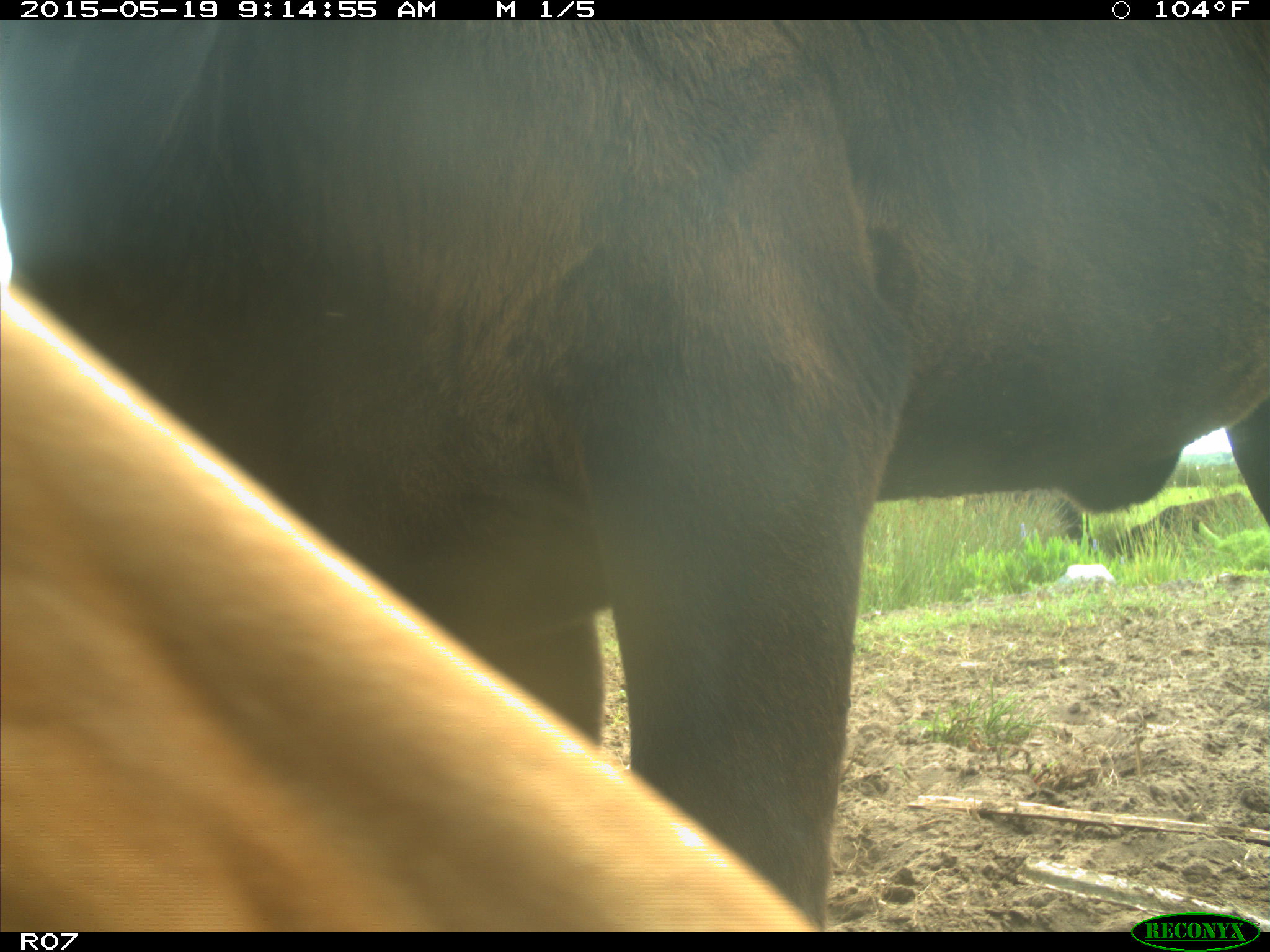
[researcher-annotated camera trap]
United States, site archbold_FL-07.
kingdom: Animalia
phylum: Chordata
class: Mammalia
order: Artiodactyla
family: Bovidae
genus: Bos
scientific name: Bos taurus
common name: domestic cow